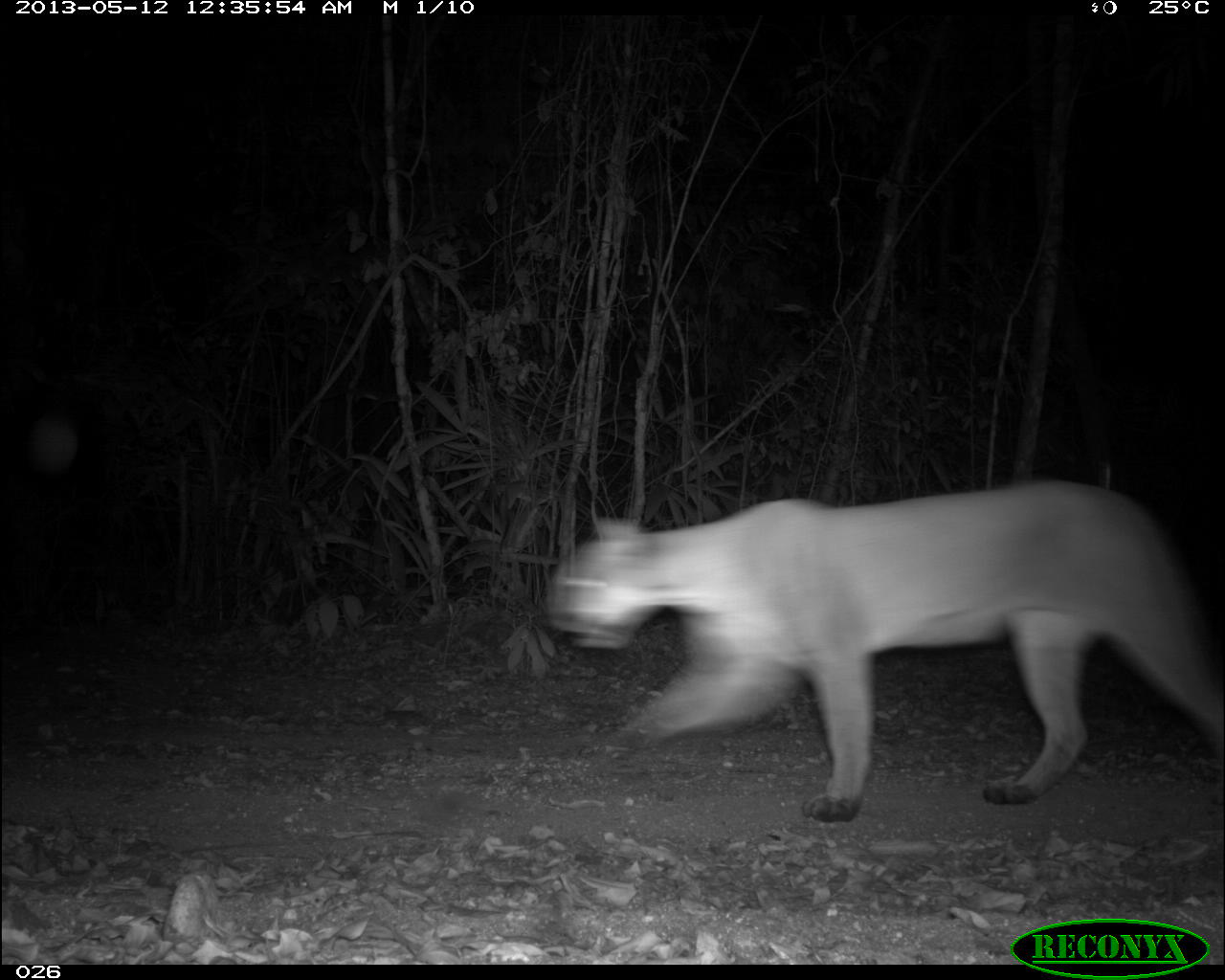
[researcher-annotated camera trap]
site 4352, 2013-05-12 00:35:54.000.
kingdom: Animalia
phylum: Chordata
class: Mammalia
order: Carnivora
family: Felidae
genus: Puma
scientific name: Puma concolor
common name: mountain lion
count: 1